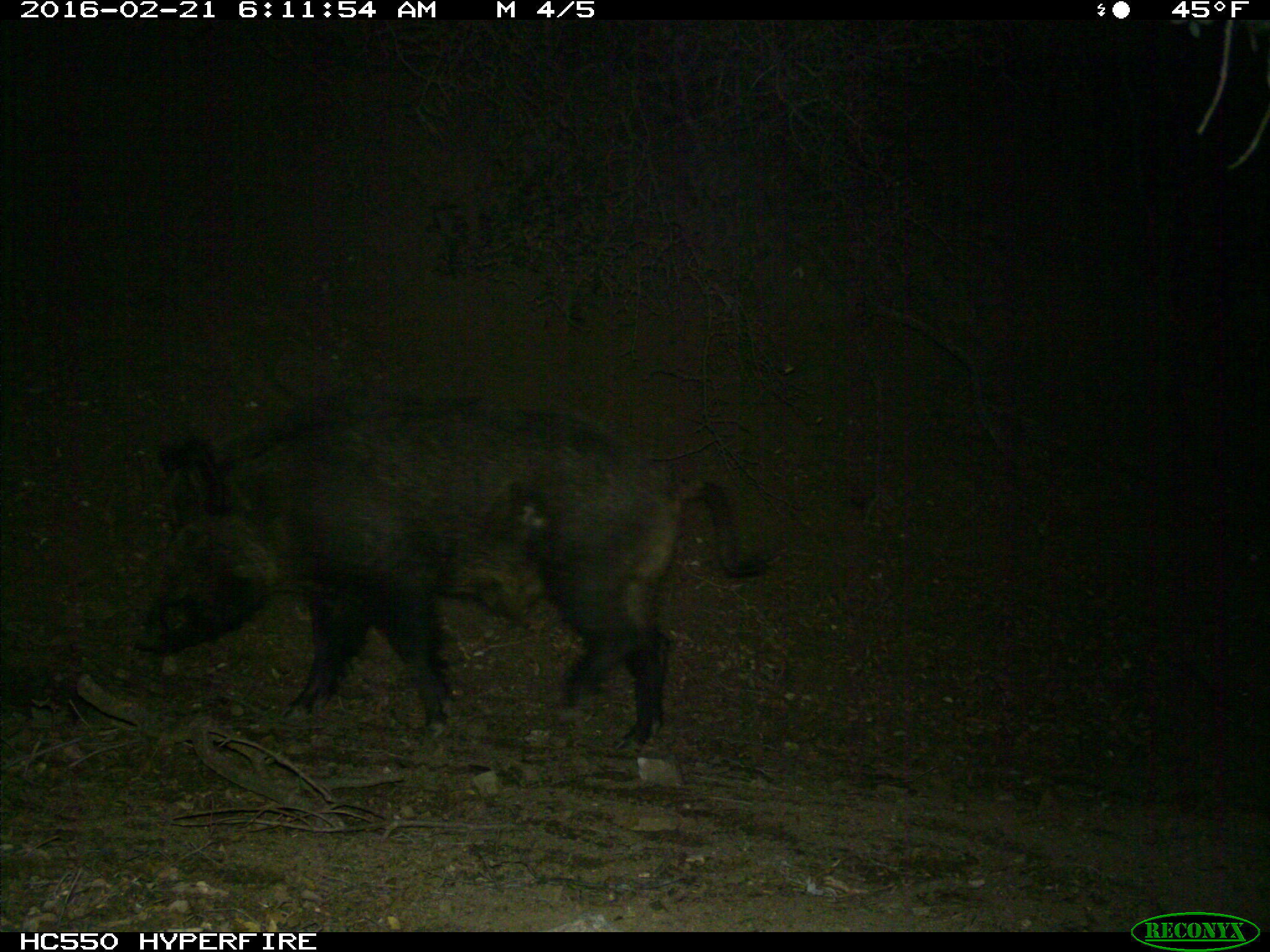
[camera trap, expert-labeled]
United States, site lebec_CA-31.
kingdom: Animalia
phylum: Chordata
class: Mammalia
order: Artiodactyla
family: Suidae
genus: Sus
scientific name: Sus scrofa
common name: wild boar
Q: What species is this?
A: Sus scrofa (wild boar).